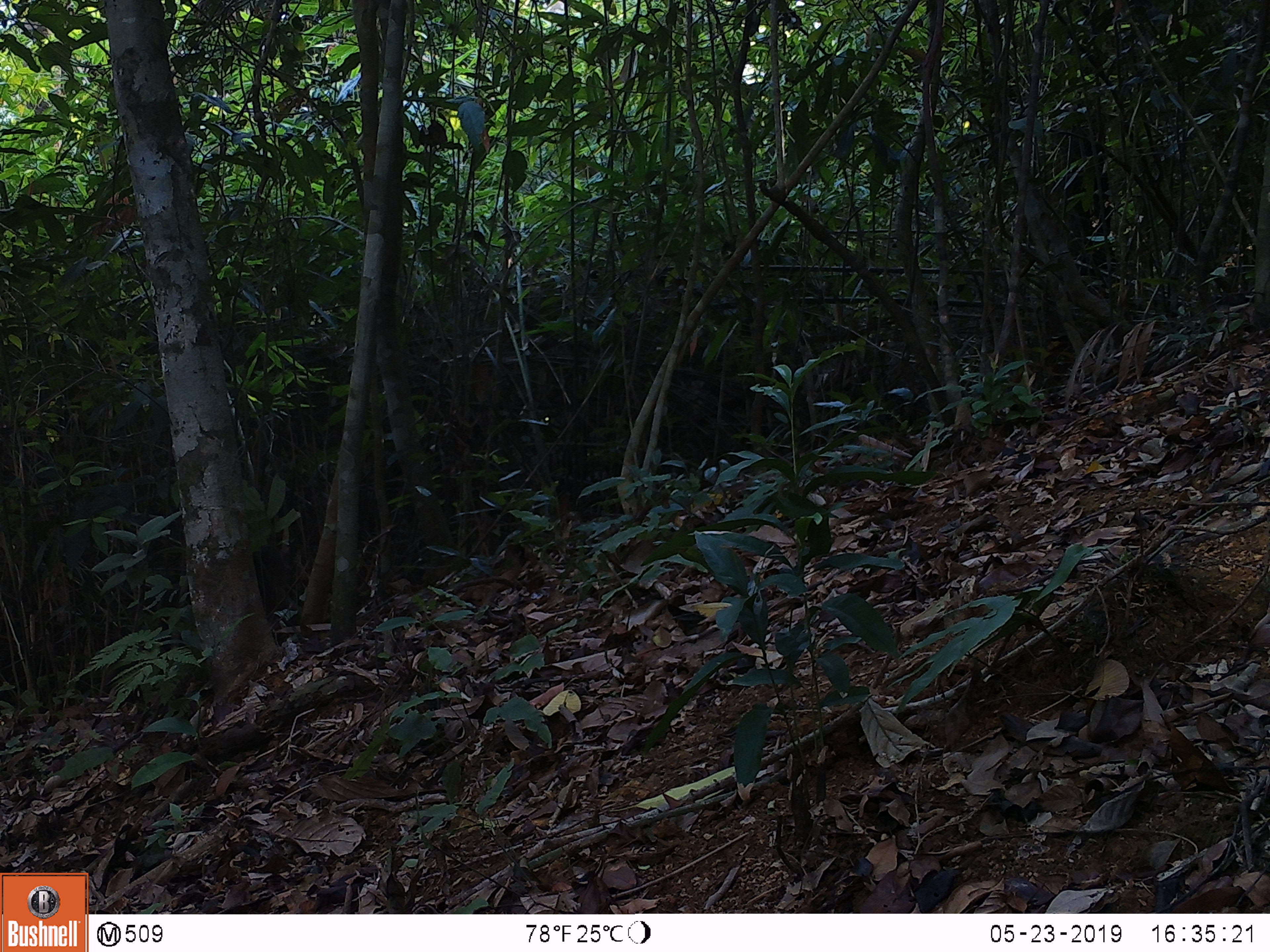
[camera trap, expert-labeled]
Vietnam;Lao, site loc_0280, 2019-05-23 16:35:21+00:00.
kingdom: Animalia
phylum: Chordata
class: Mammalia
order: Primates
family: Cercopithecidae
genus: Macaca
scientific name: Macaca arctoides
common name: stump-tailed macaque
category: stump tailed macaque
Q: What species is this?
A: Stump tailed macaque (stump-tailed macaque) (Macaca arctoides).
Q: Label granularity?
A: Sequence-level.